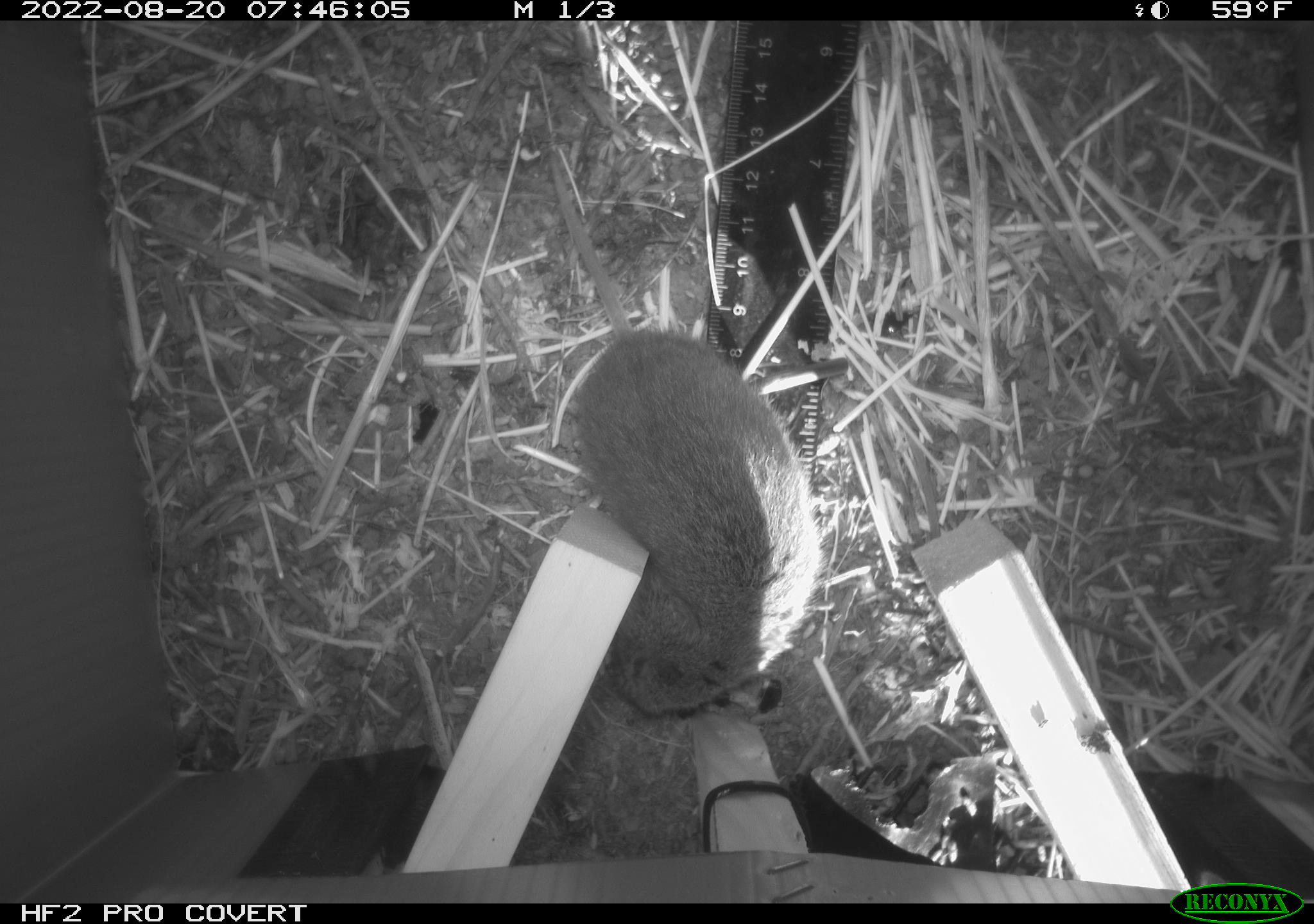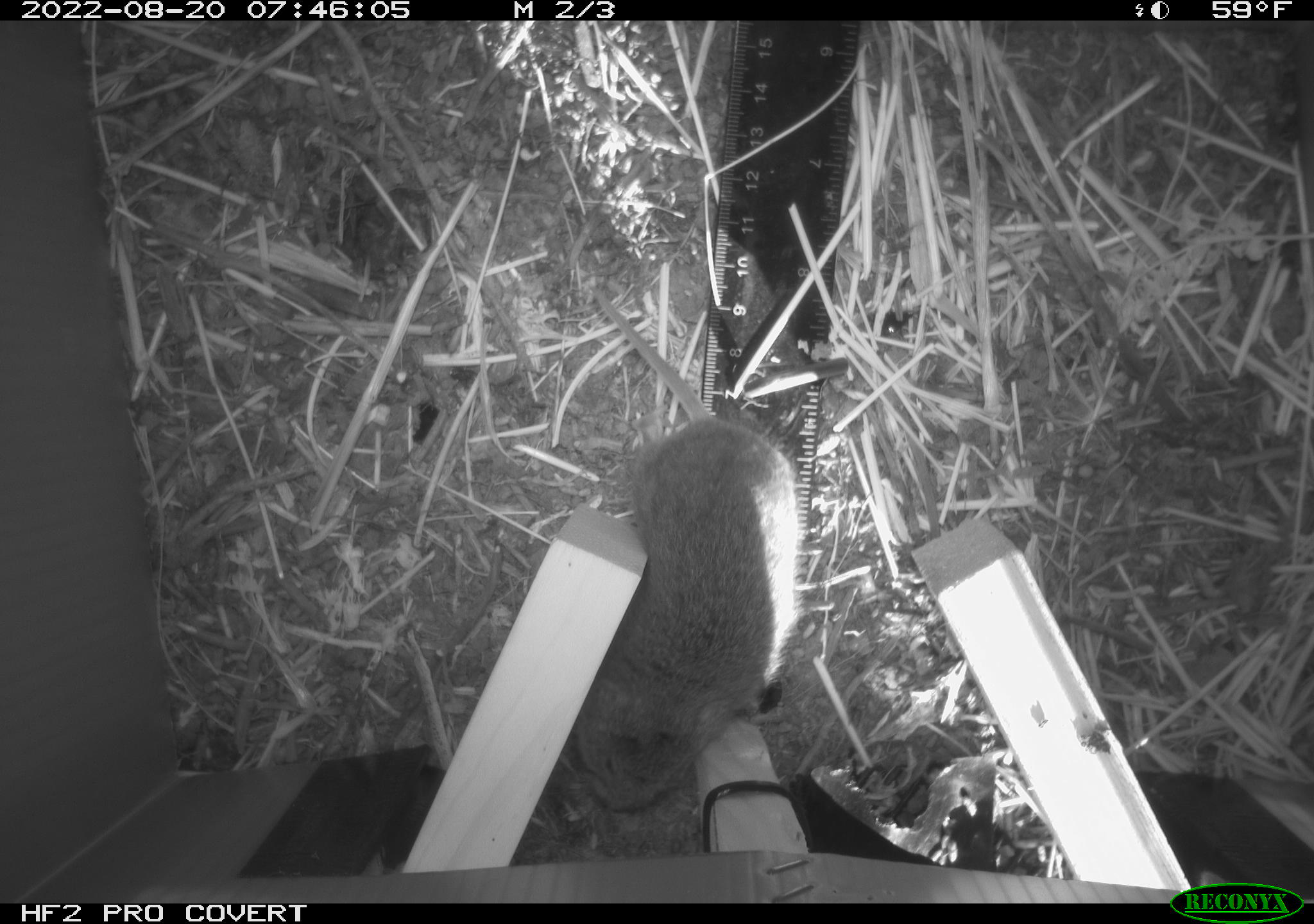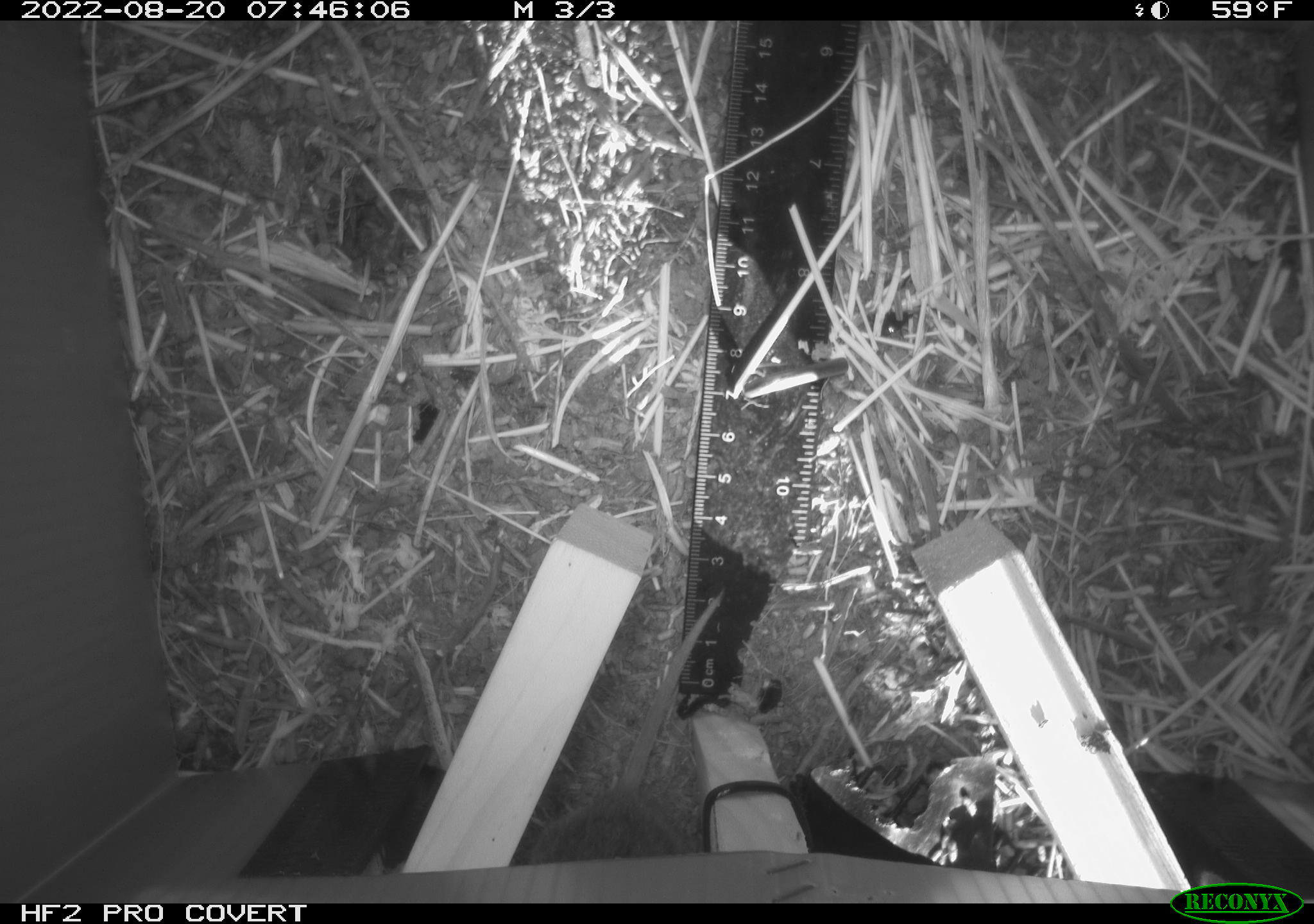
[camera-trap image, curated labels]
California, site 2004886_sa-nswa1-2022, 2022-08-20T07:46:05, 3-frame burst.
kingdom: Animalia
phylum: Chordata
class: Mammalia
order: Rodentia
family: Cricetidae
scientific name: Cricetidae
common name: hamsters, voles, lemmings, and allies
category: cricetidae family